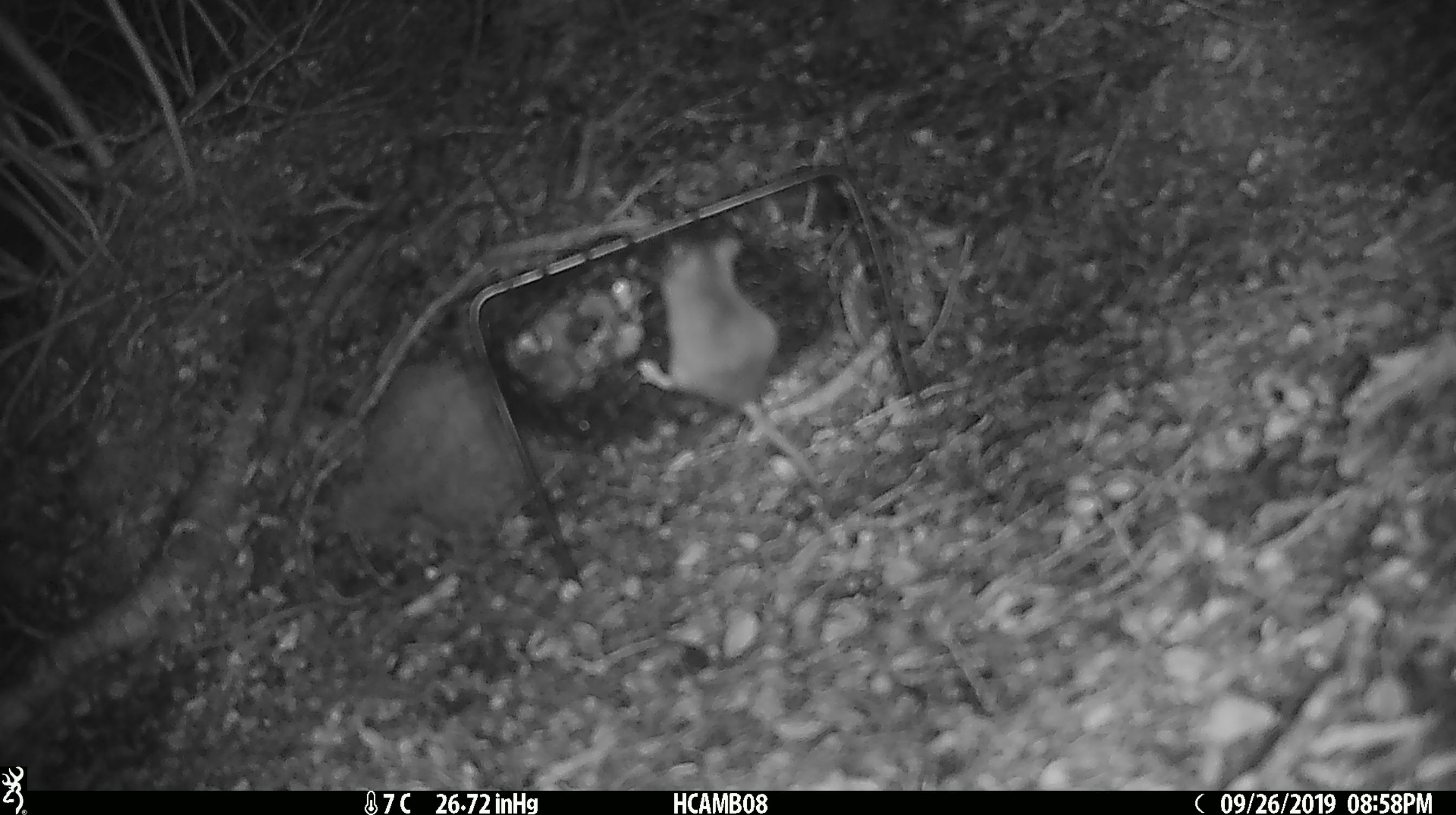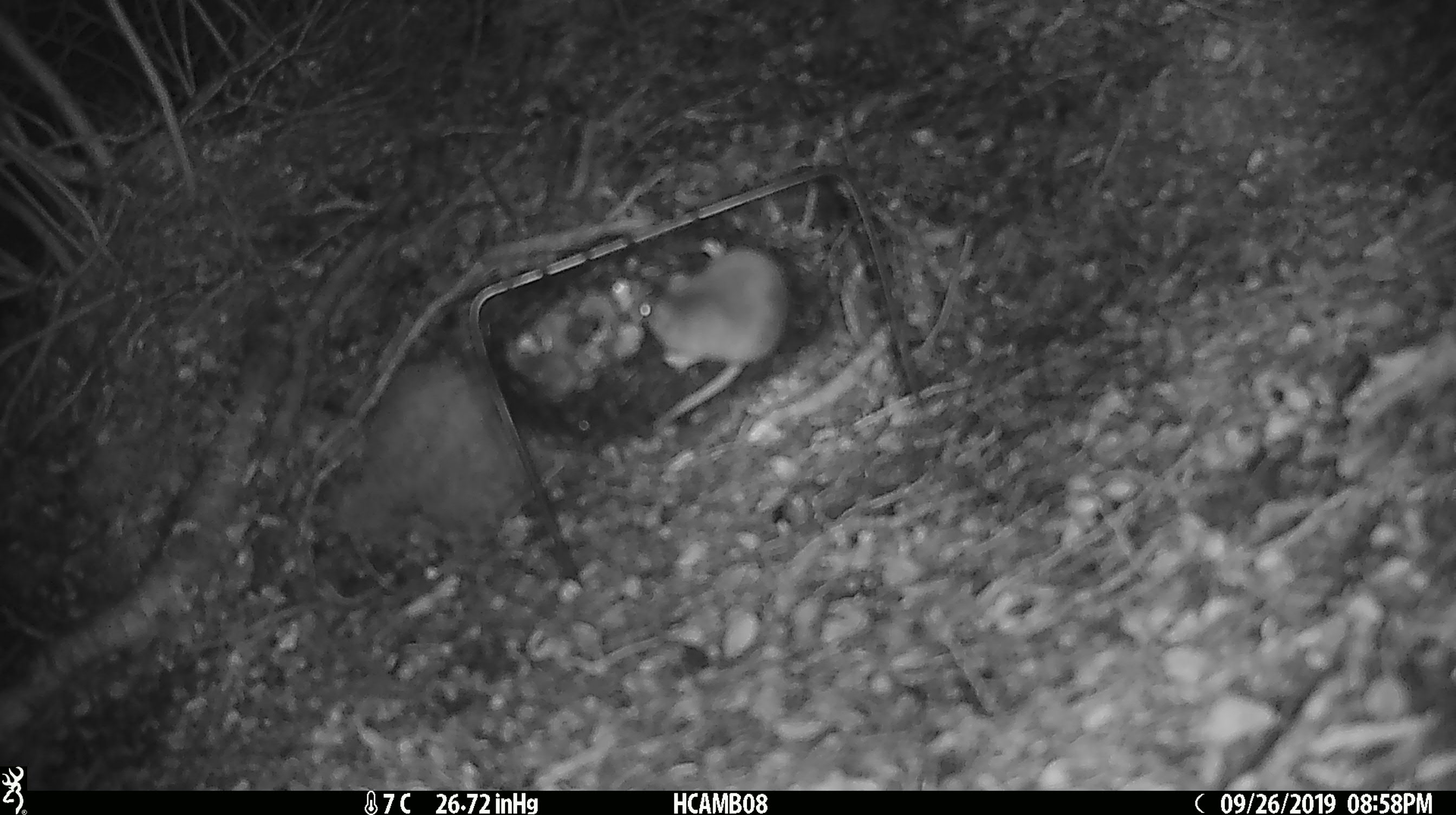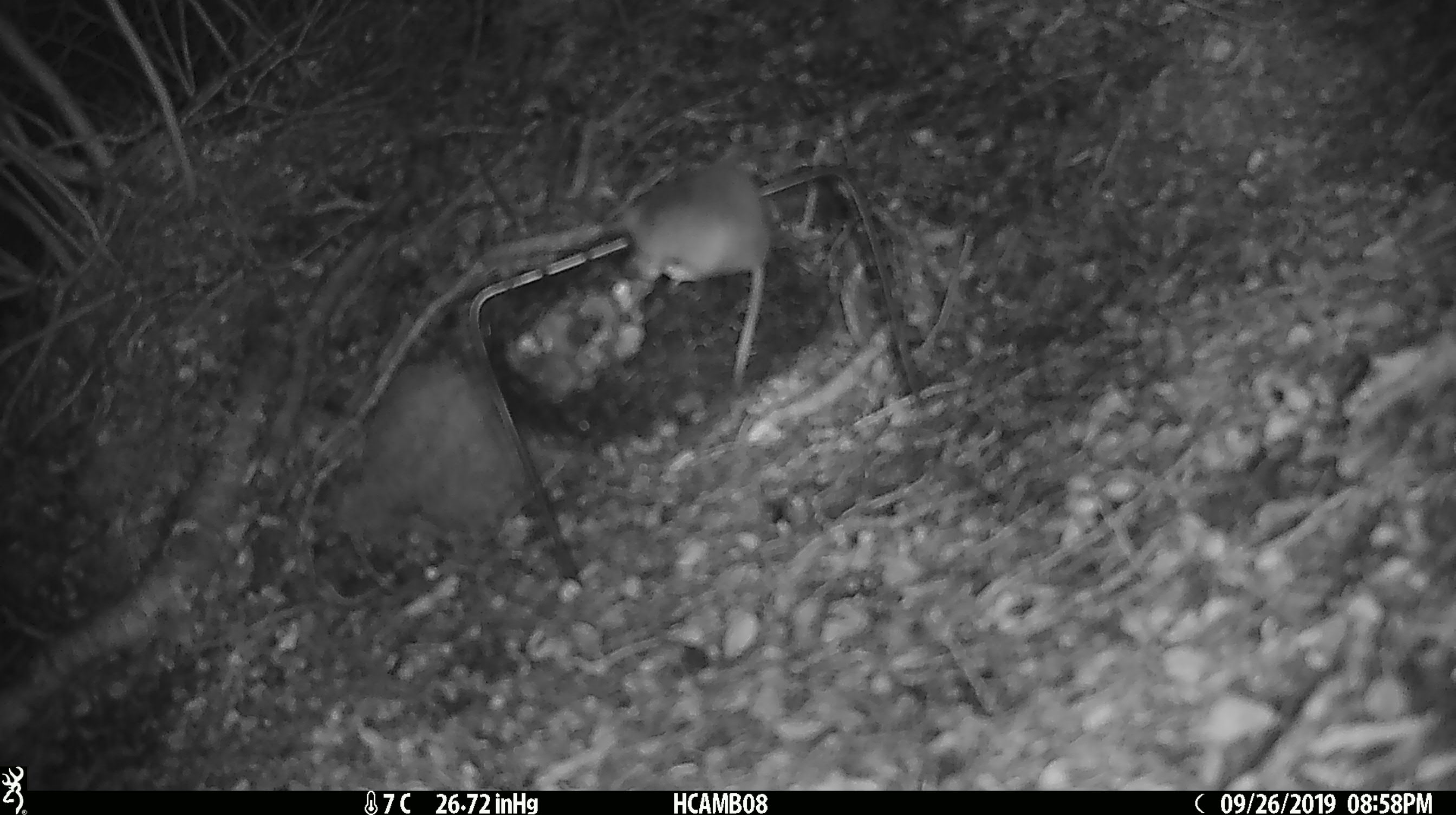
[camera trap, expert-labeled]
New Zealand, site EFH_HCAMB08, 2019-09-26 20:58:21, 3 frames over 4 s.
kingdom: Animalia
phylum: Chordata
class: Mammalia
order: Rodentia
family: Muridae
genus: Mus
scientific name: Mus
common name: mouse